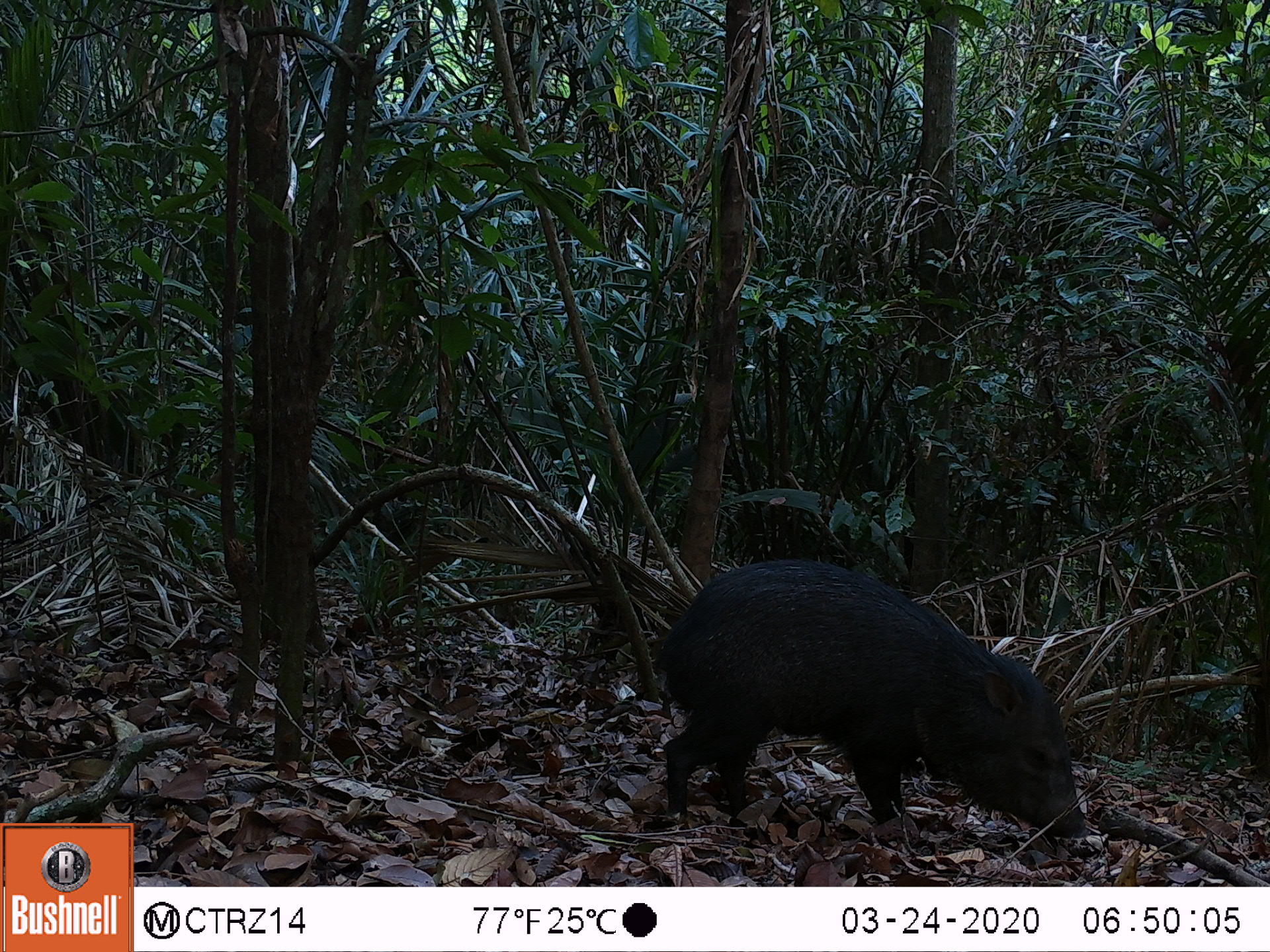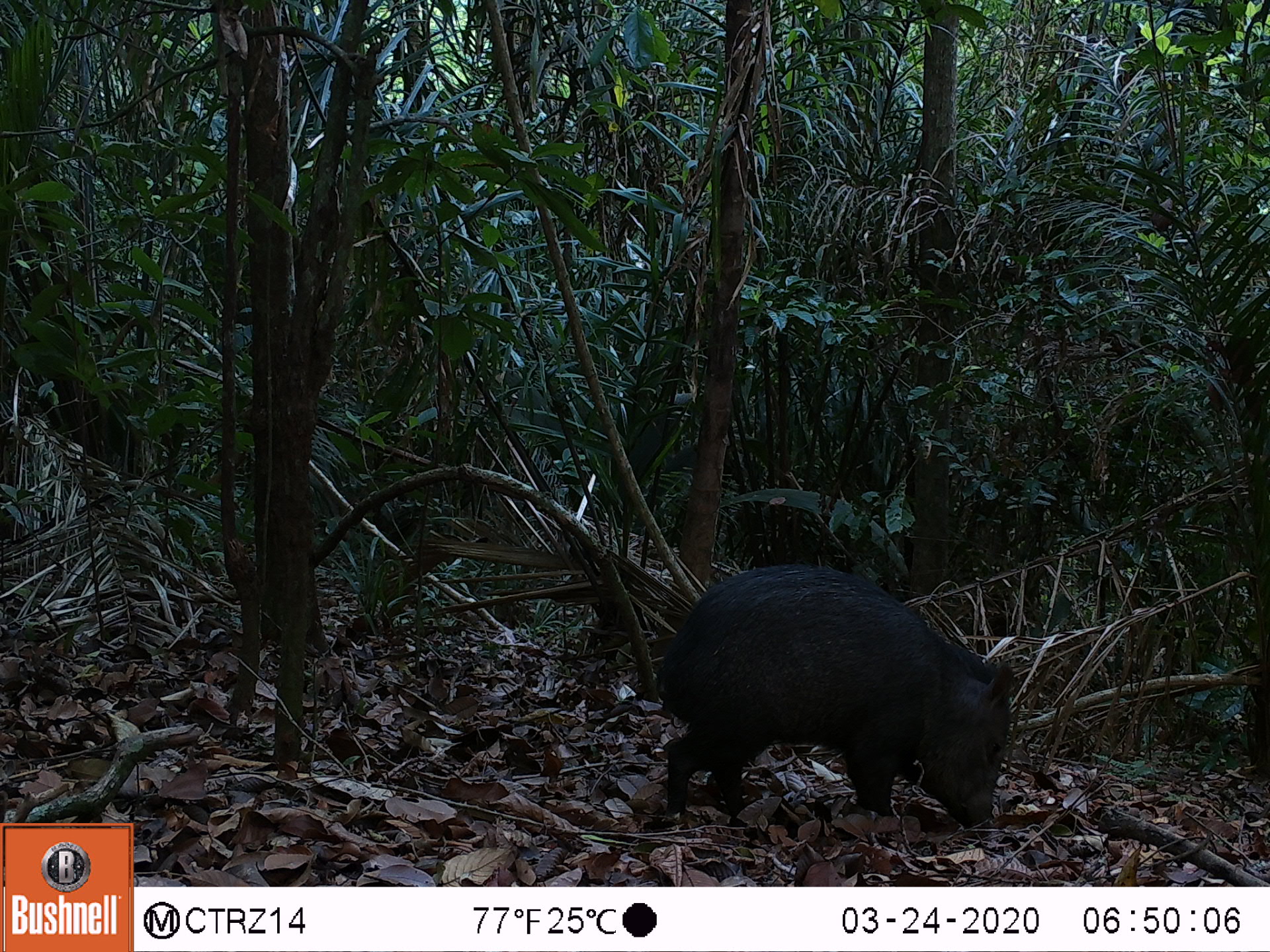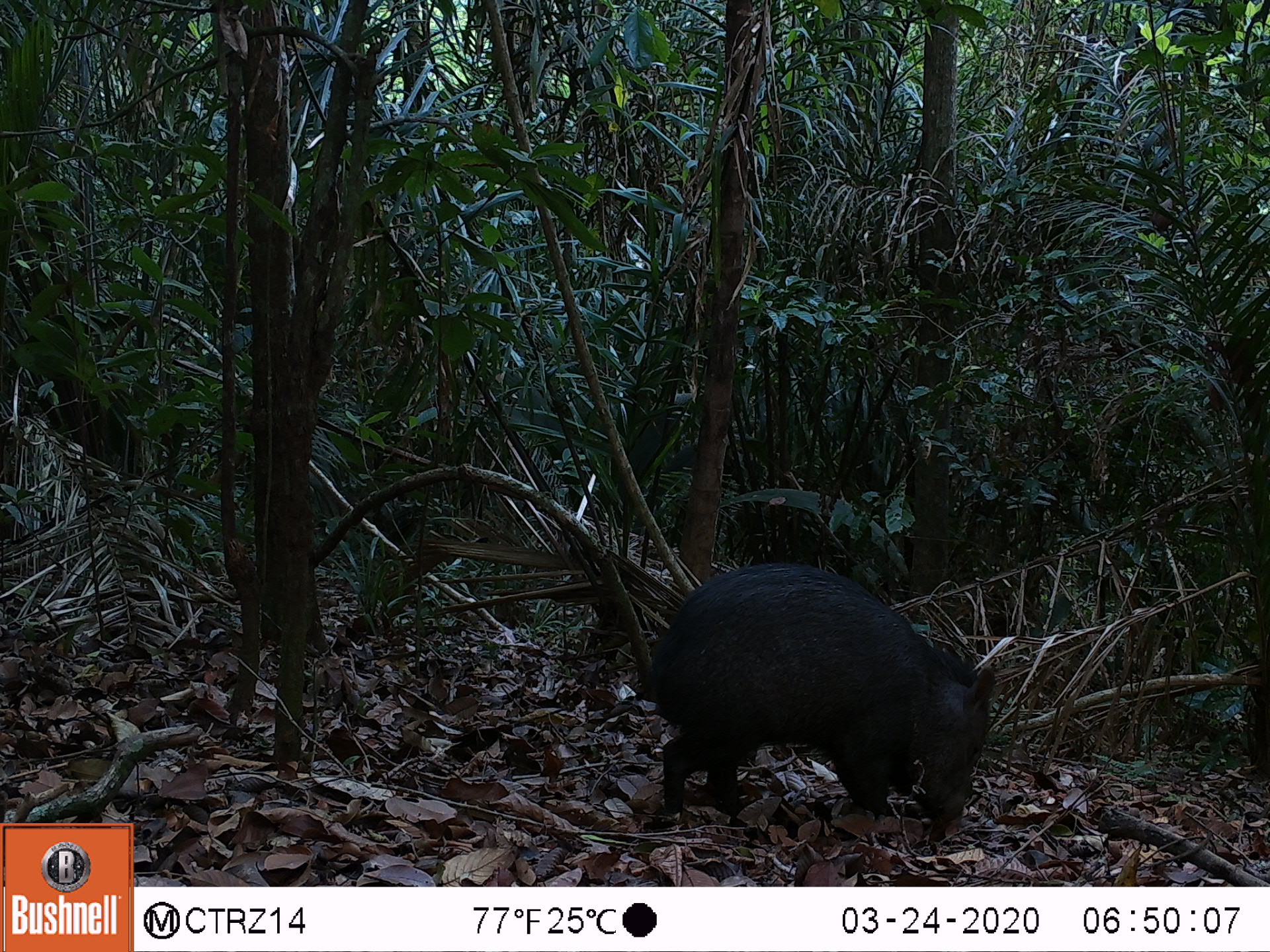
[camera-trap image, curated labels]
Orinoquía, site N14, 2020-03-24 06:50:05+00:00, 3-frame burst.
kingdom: Animalia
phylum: Chordata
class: Mammalia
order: Artiodactyla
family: Tayassuidae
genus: Pecari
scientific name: Pecari tajacu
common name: collared peccary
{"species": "collared peccary (Pecari tajacu)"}